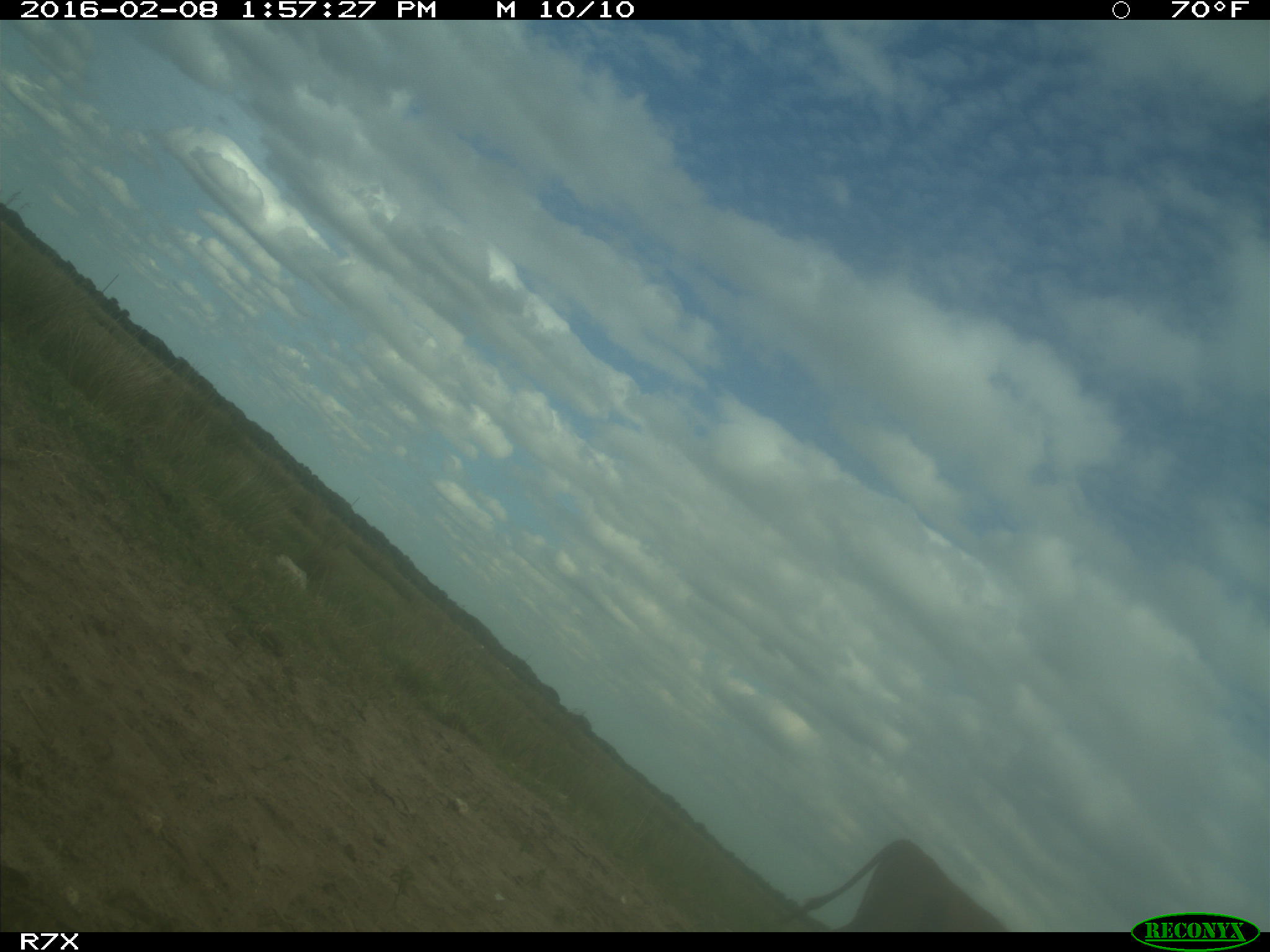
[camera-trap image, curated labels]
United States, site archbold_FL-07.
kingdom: Animalia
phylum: Chordata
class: Mammalia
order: Artiodactyla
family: Bovidae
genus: Bos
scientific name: Bos taurus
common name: domestic cow